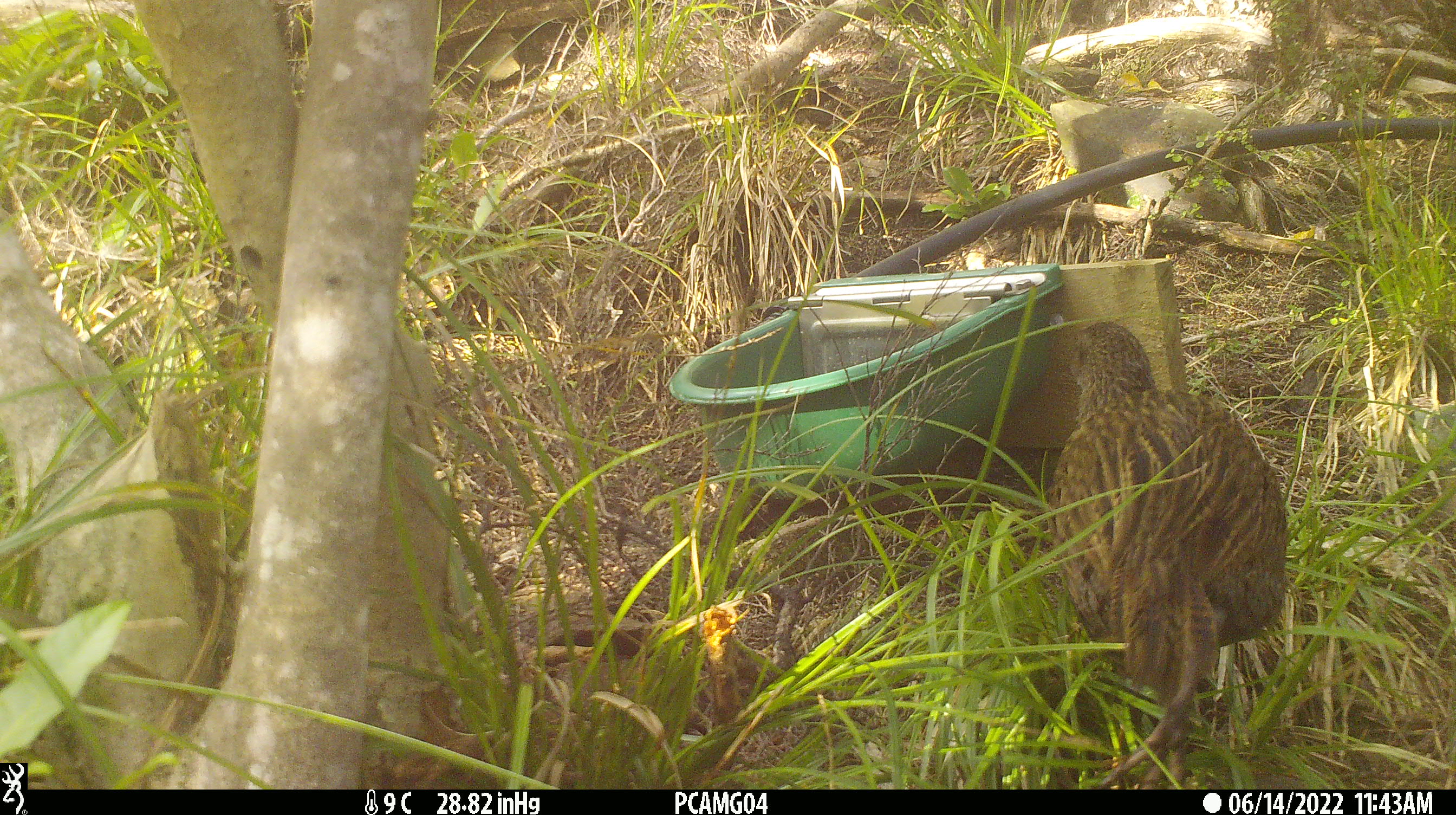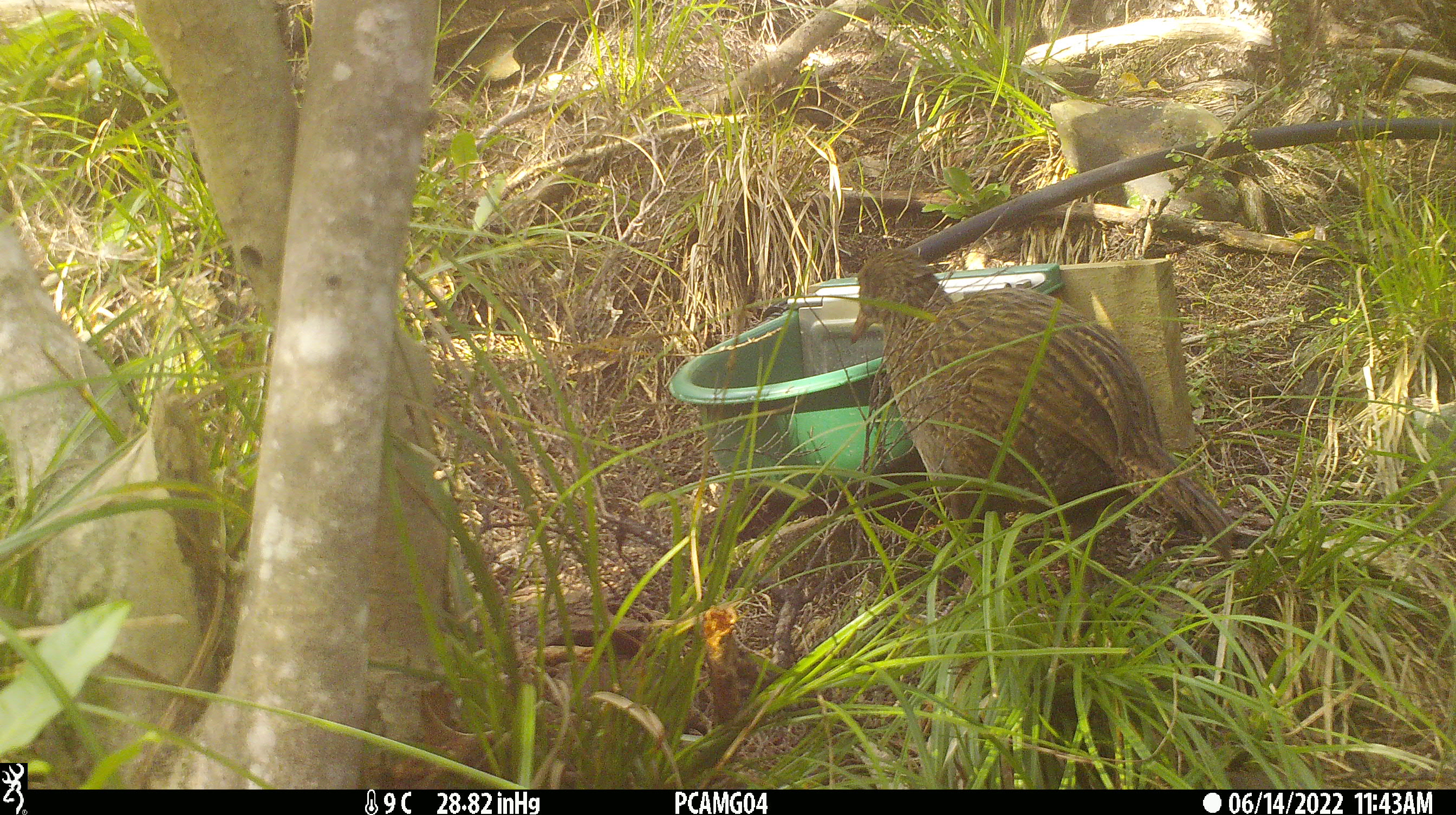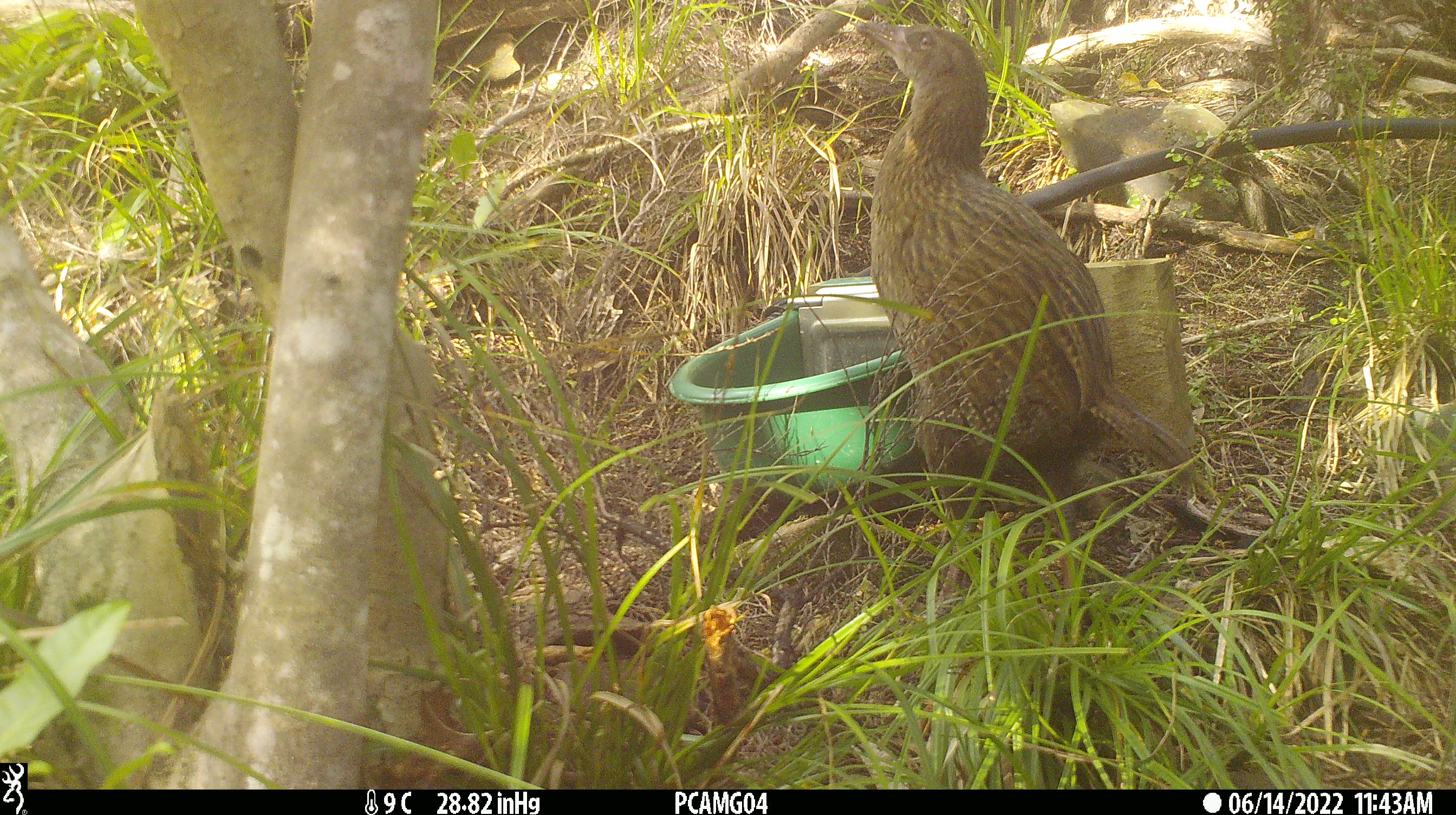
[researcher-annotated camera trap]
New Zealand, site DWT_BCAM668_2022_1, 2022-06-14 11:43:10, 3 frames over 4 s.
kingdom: Animalia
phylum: Chordata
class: Aves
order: Gruiformes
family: Rallidae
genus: Gallirallus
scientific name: Gallirallus australis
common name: weka